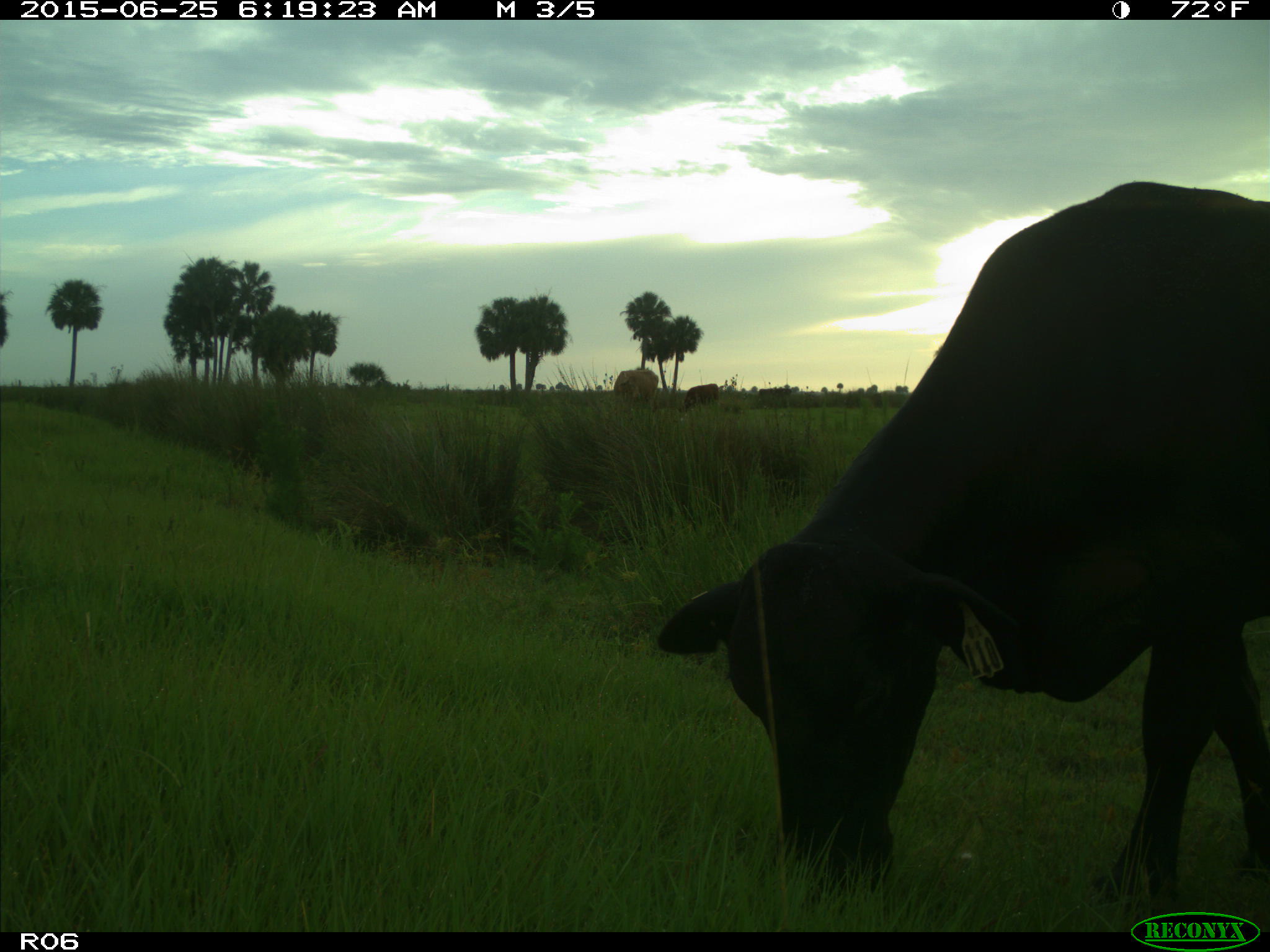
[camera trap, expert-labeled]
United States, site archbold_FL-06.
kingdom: Animalia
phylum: Chordata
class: Mammalia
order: Artiodactyla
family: Bovidae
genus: Bos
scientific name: Bos taurus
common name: domestic cow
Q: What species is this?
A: Bos taurus (domestic cow).